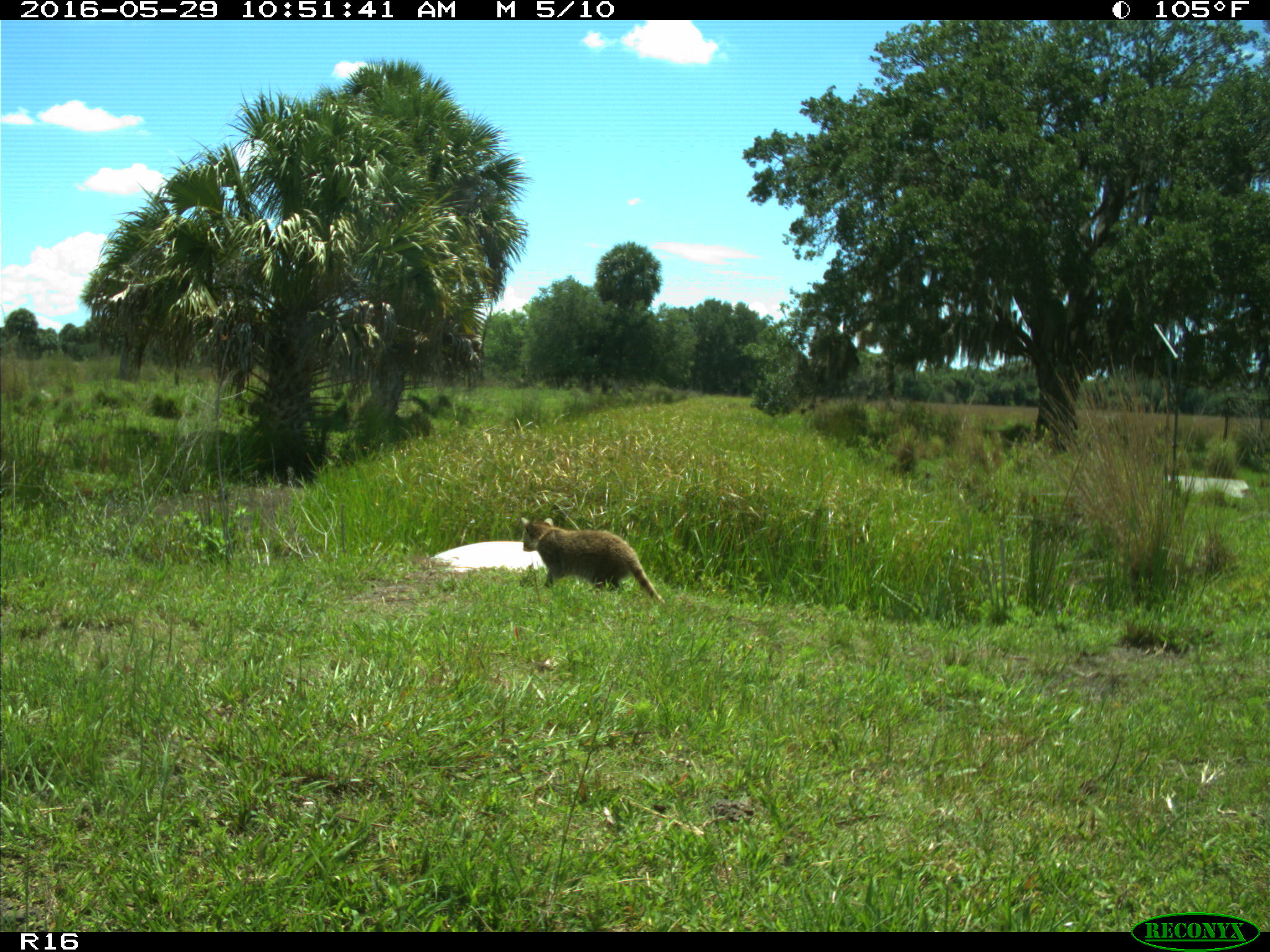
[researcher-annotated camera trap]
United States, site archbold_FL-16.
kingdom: Animalia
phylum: Chordata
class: Mammalia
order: Carnivora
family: Procyonidae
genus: Procyon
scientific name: Procyon lotor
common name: common raccoon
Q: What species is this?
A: Procyon lotor (common raccoon).